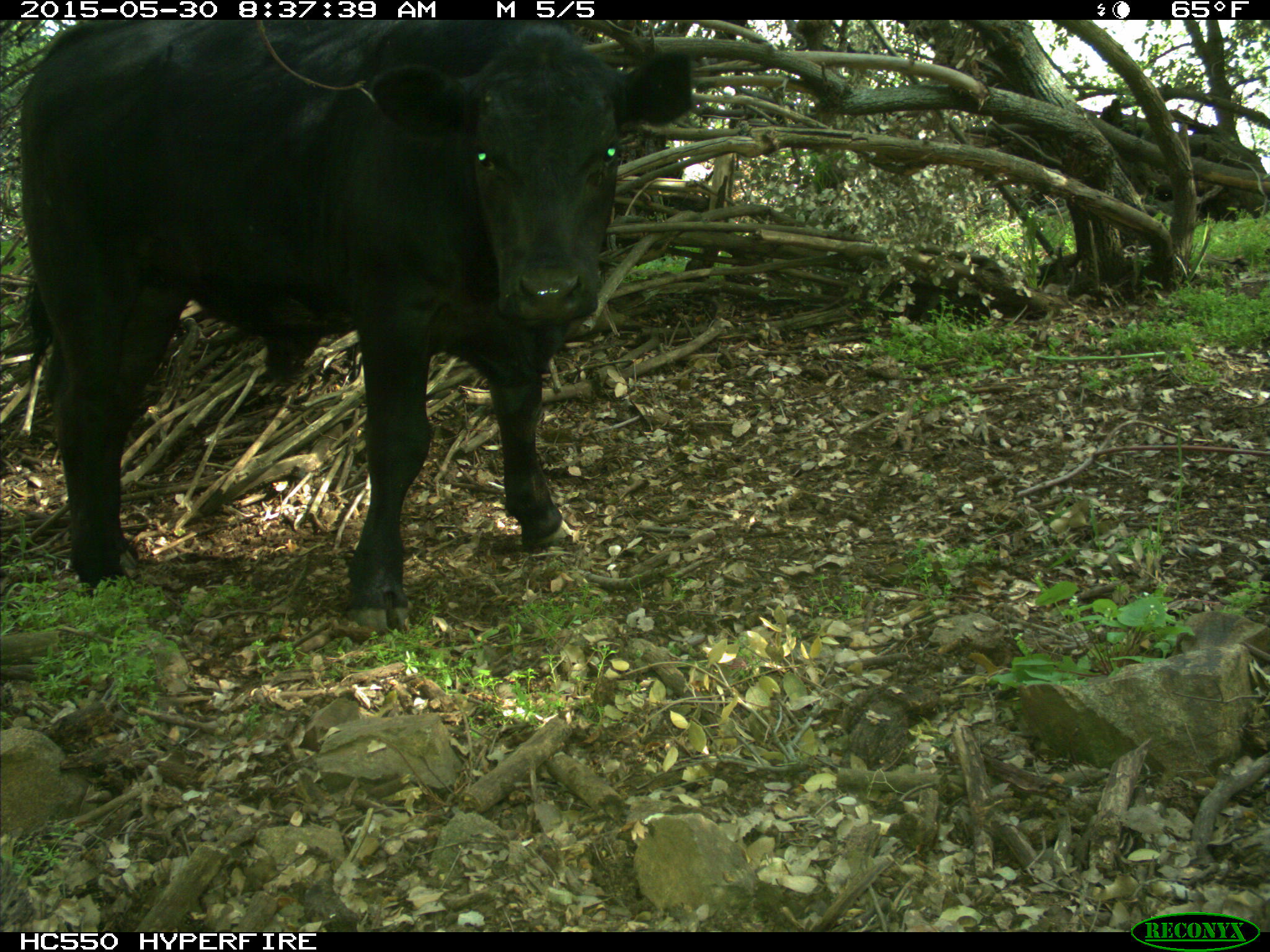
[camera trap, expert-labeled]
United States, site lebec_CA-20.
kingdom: Animalia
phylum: Chordata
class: Mammalia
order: Artiodactyla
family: Bovidae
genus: Bos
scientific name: Bos taurus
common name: domestic cow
Bos taurus (domestic cow).